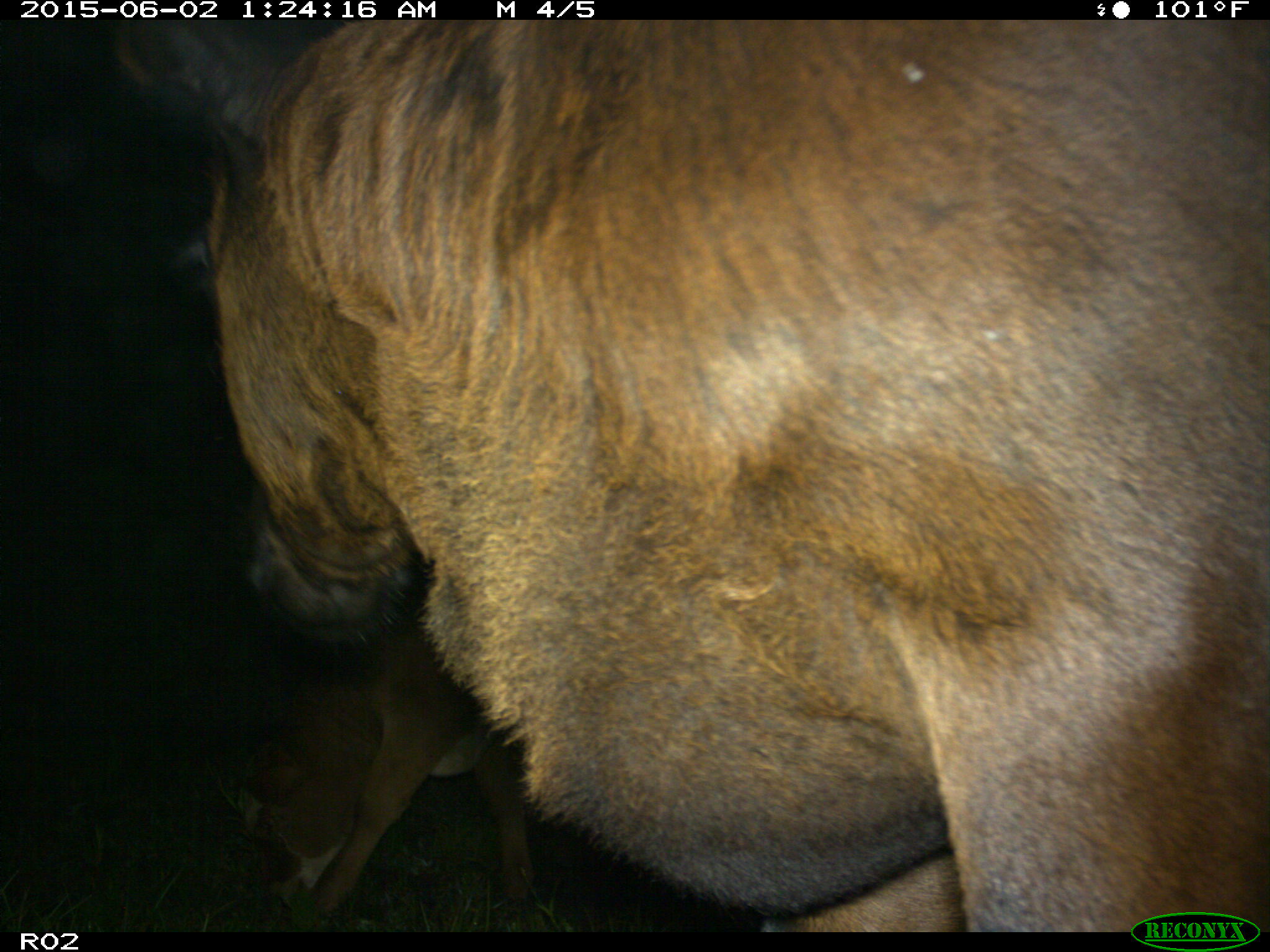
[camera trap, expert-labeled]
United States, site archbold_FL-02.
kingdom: Animalia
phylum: Chordata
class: Mammalia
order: Artiodactyla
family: Bovidae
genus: Bos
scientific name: Bos taurus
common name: domestic cow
Bos taurus (domestic cow).